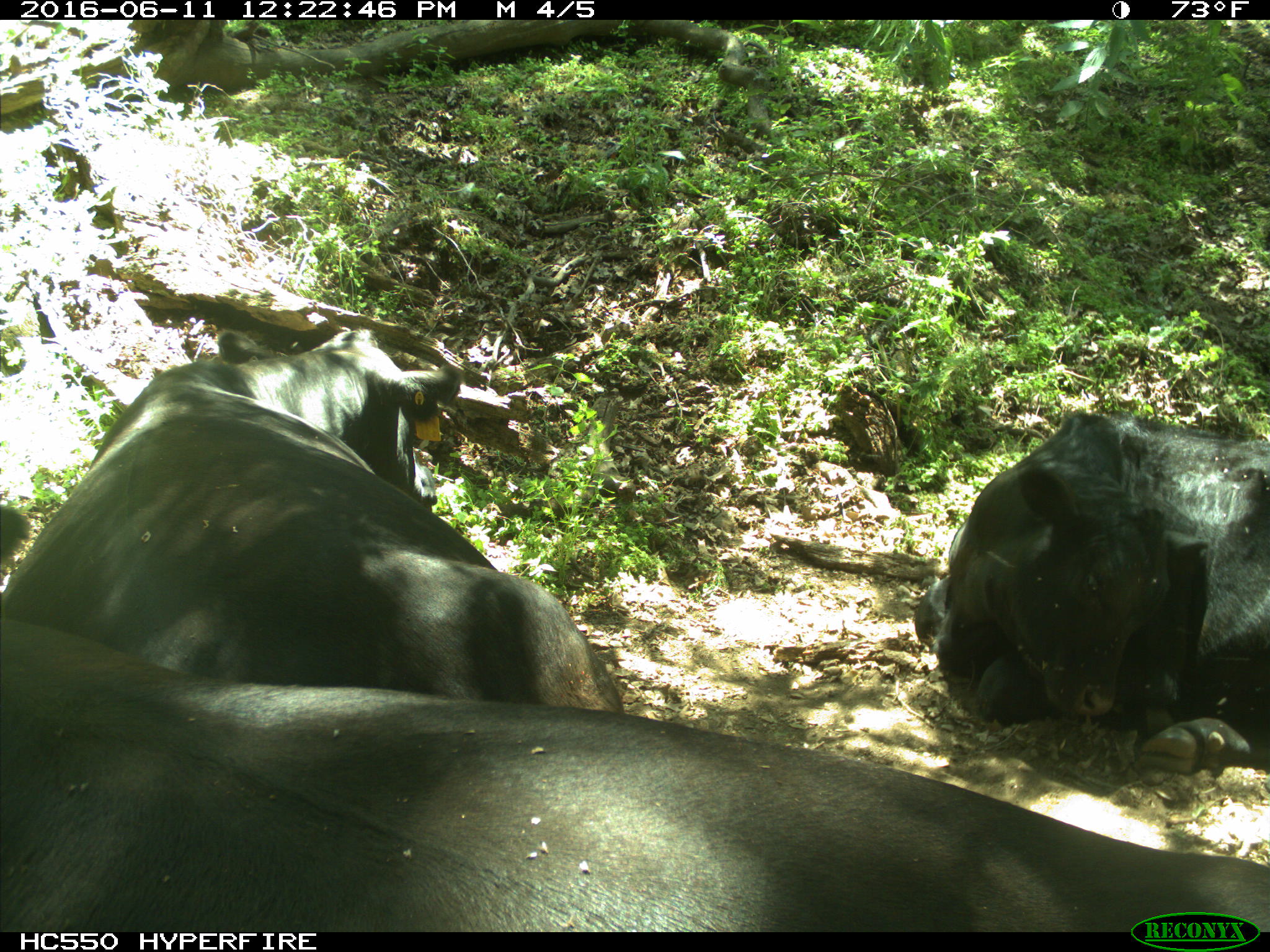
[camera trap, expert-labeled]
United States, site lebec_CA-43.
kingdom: Animalia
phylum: Chordata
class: Mammalia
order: Artiodactyla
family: Bovidae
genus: Bos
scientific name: Bos taurus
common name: domestic cow